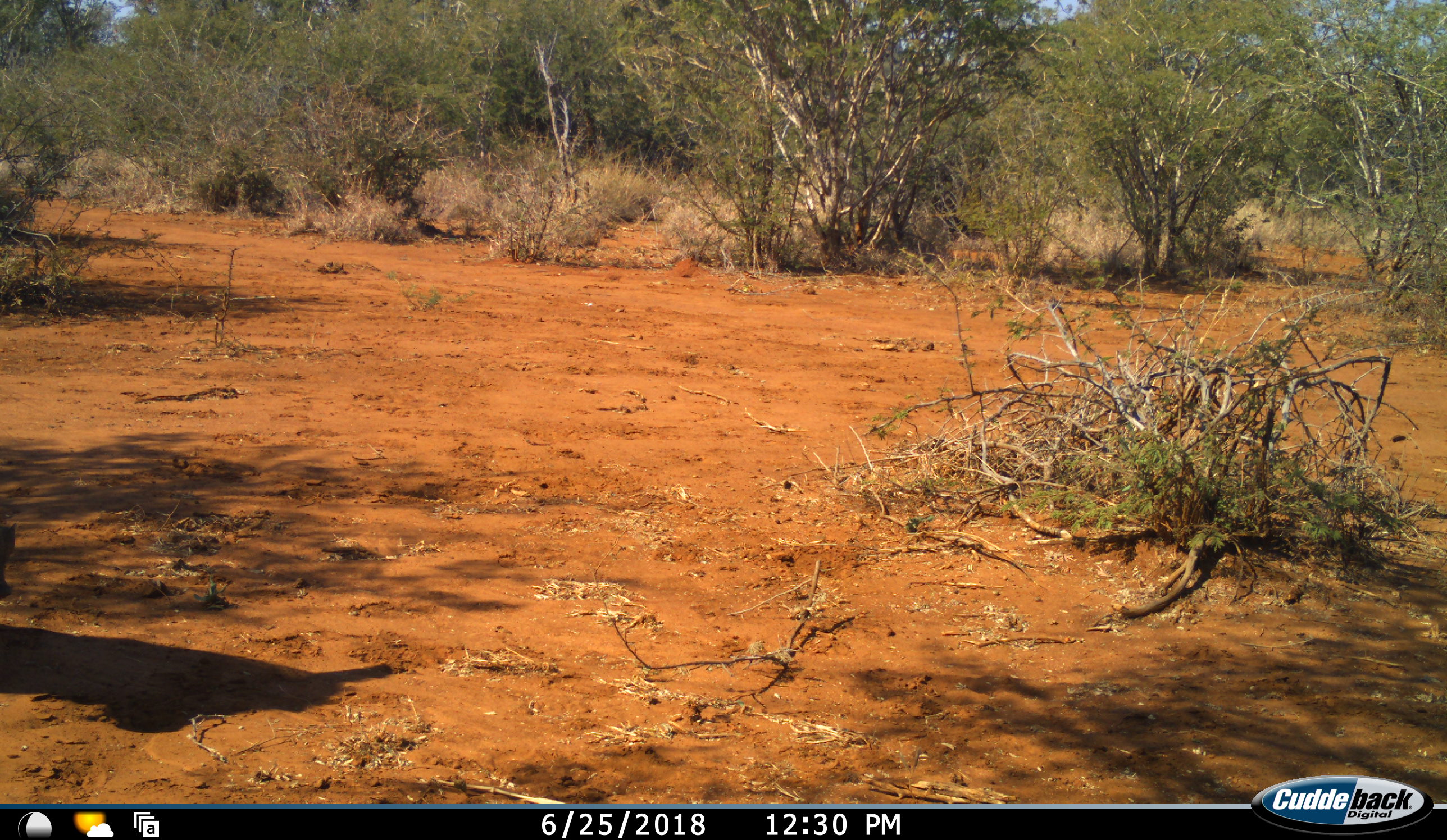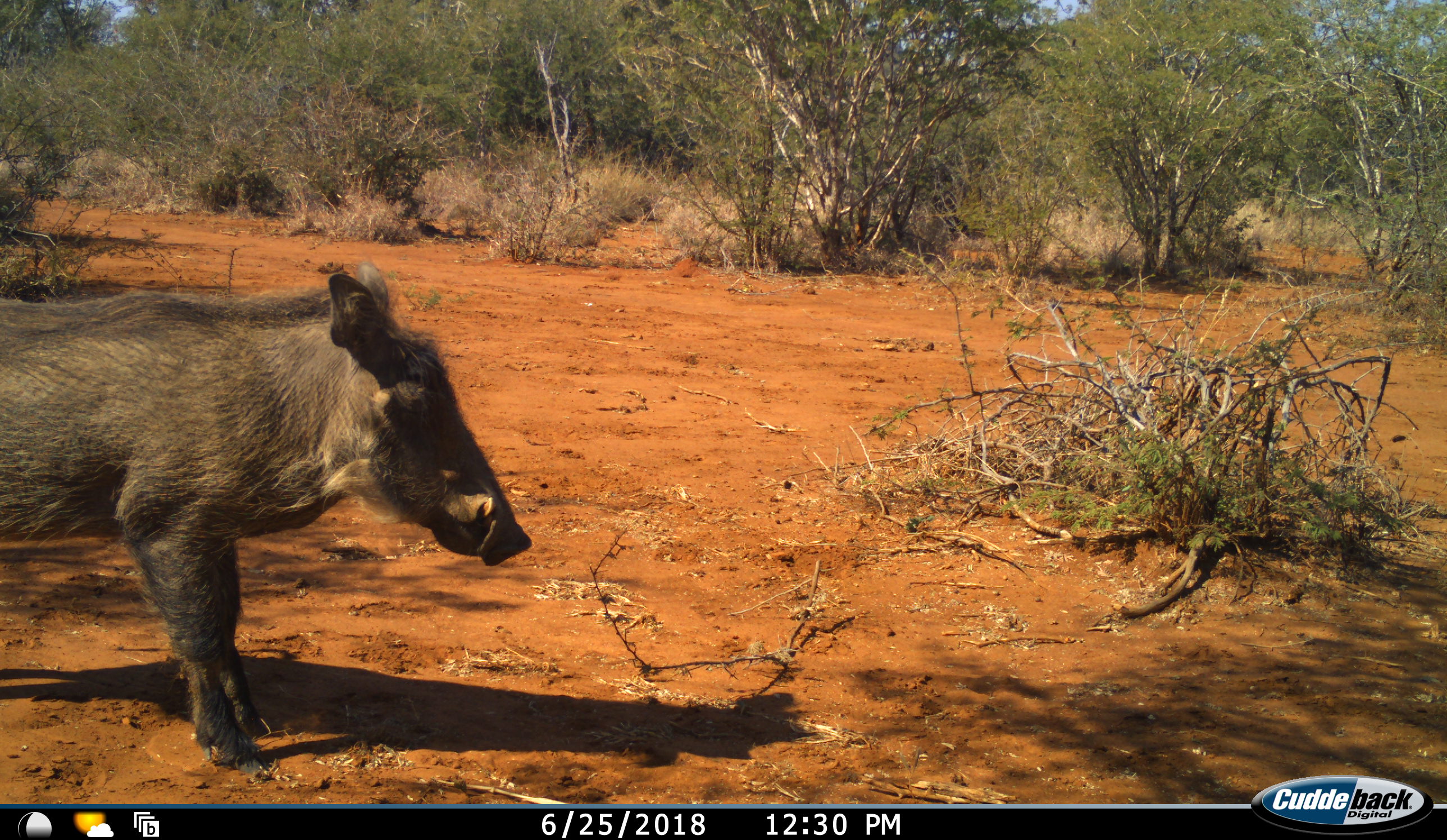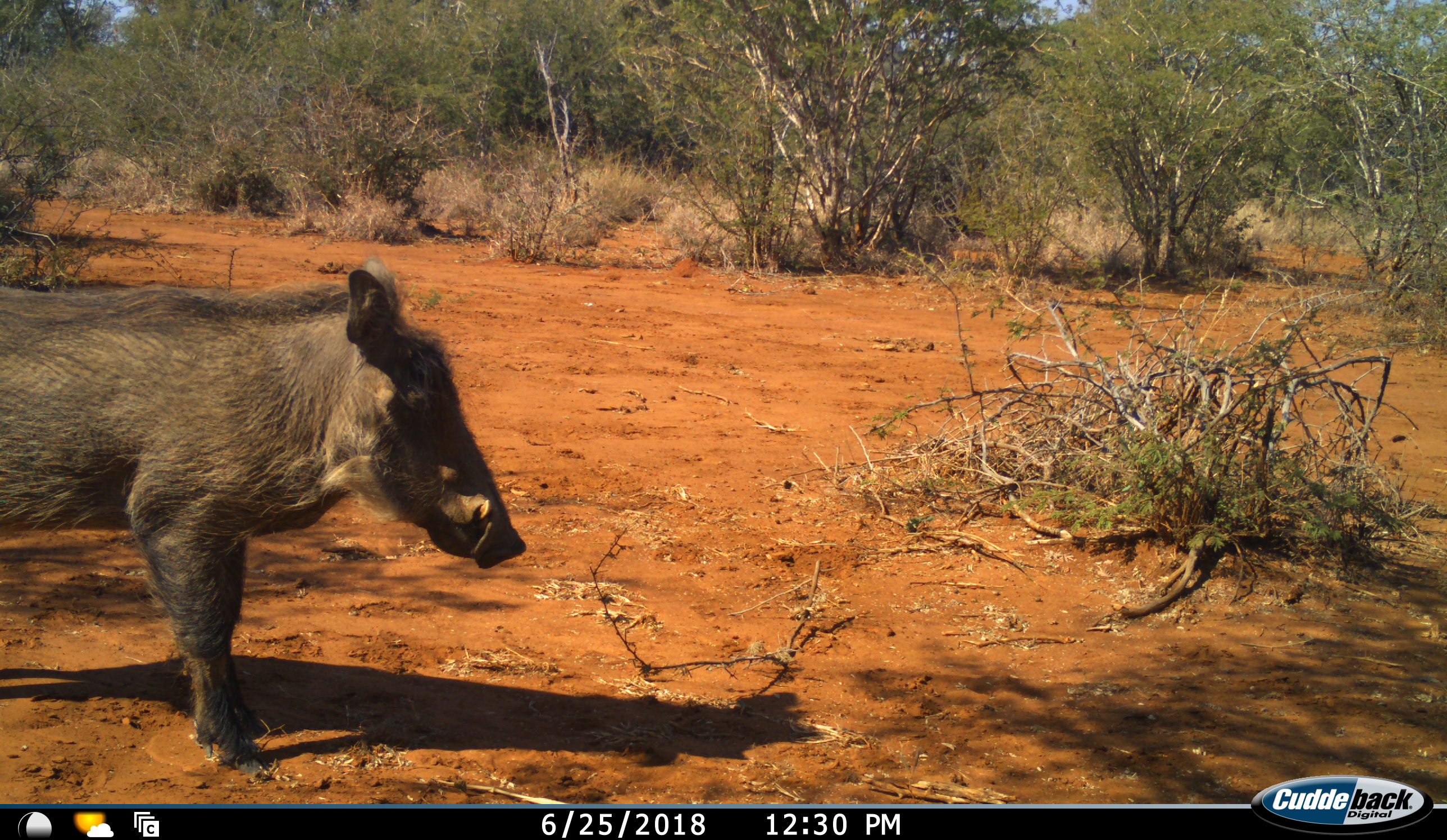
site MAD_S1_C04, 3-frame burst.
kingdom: Animalia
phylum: Chordata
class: Mammalia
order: Artiodactyla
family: Suidae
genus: Phacochoerus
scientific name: Phacochoerus africanus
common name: warthog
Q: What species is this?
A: Warthog (Phacochoerus africanus).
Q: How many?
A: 1.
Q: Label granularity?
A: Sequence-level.